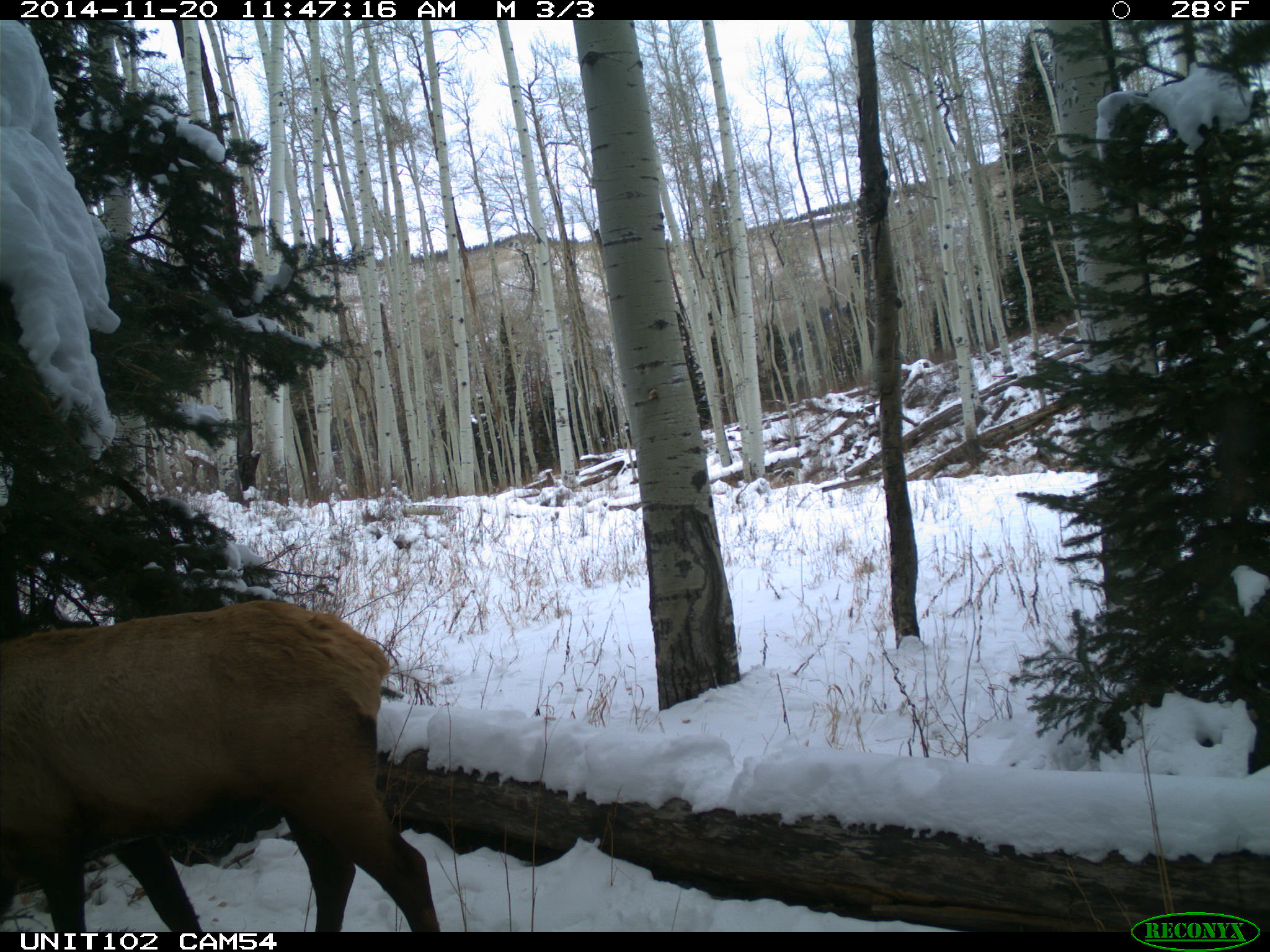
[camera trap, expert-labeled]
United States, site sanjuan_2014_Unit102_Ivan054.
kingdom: Animalia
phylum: Chordata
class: Mammalia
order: Artiodactyla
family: Cervidae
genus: Cervus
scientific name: Cervus elaphus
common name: red deer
Cervus elaphus (red deer).